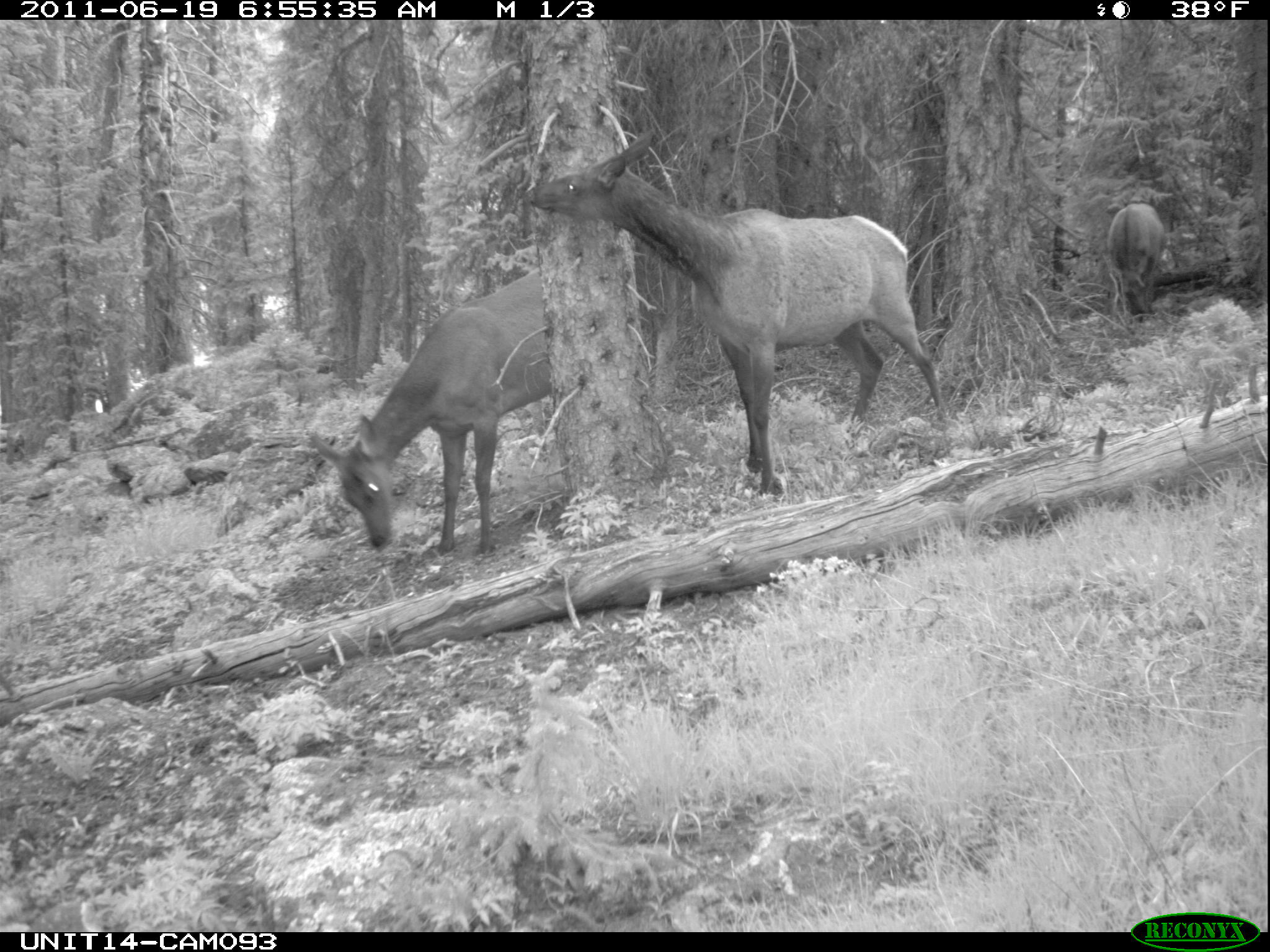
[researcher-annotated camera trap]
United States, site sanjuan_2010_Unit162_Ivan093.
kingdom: Animalia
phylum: Chordata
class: Mammalia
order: Artiodactyla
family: Cervidae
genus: Cervus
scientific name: Cervus elaphus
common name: red deer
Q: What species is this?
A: Cervus elaphus (red deer).